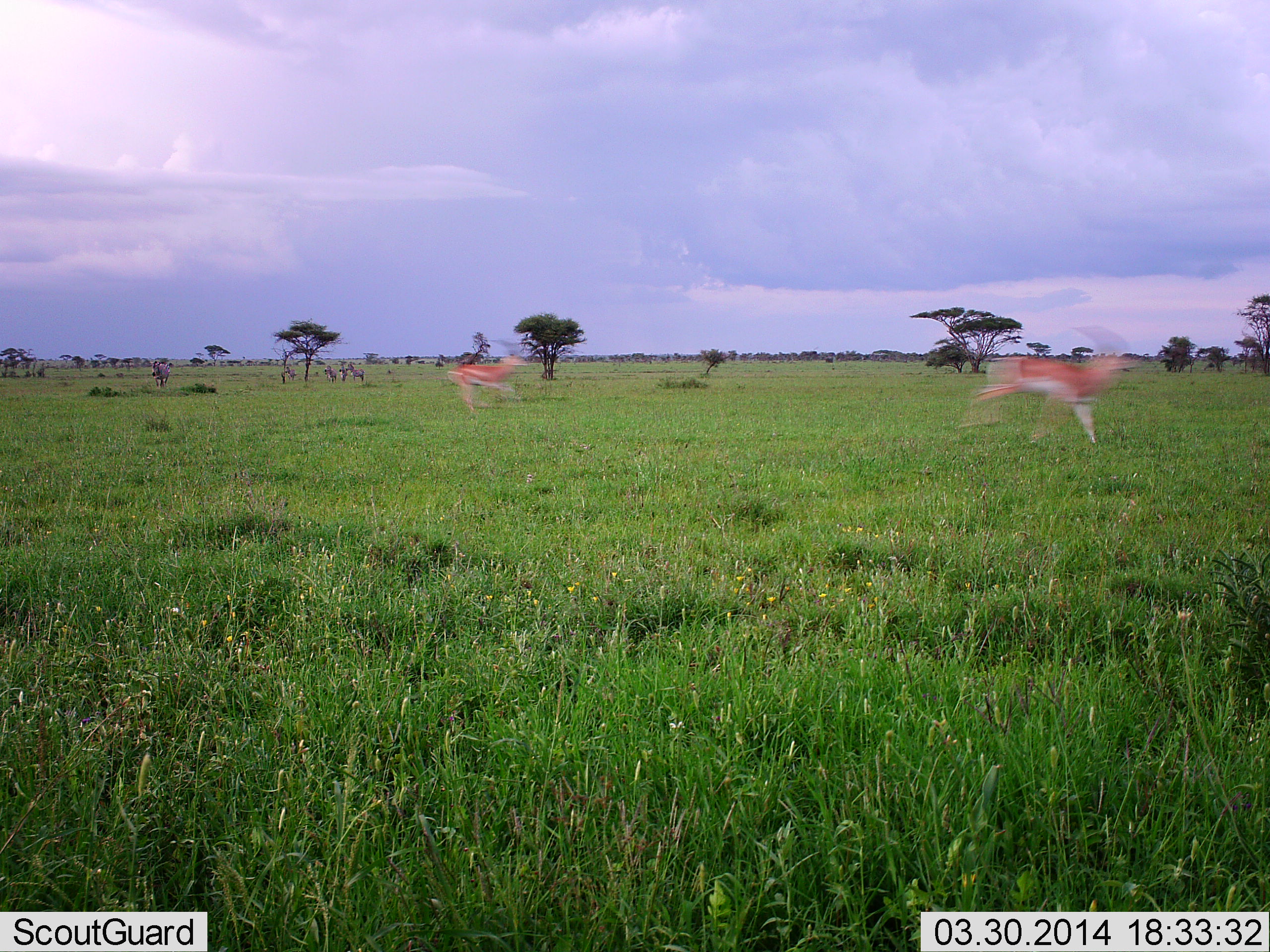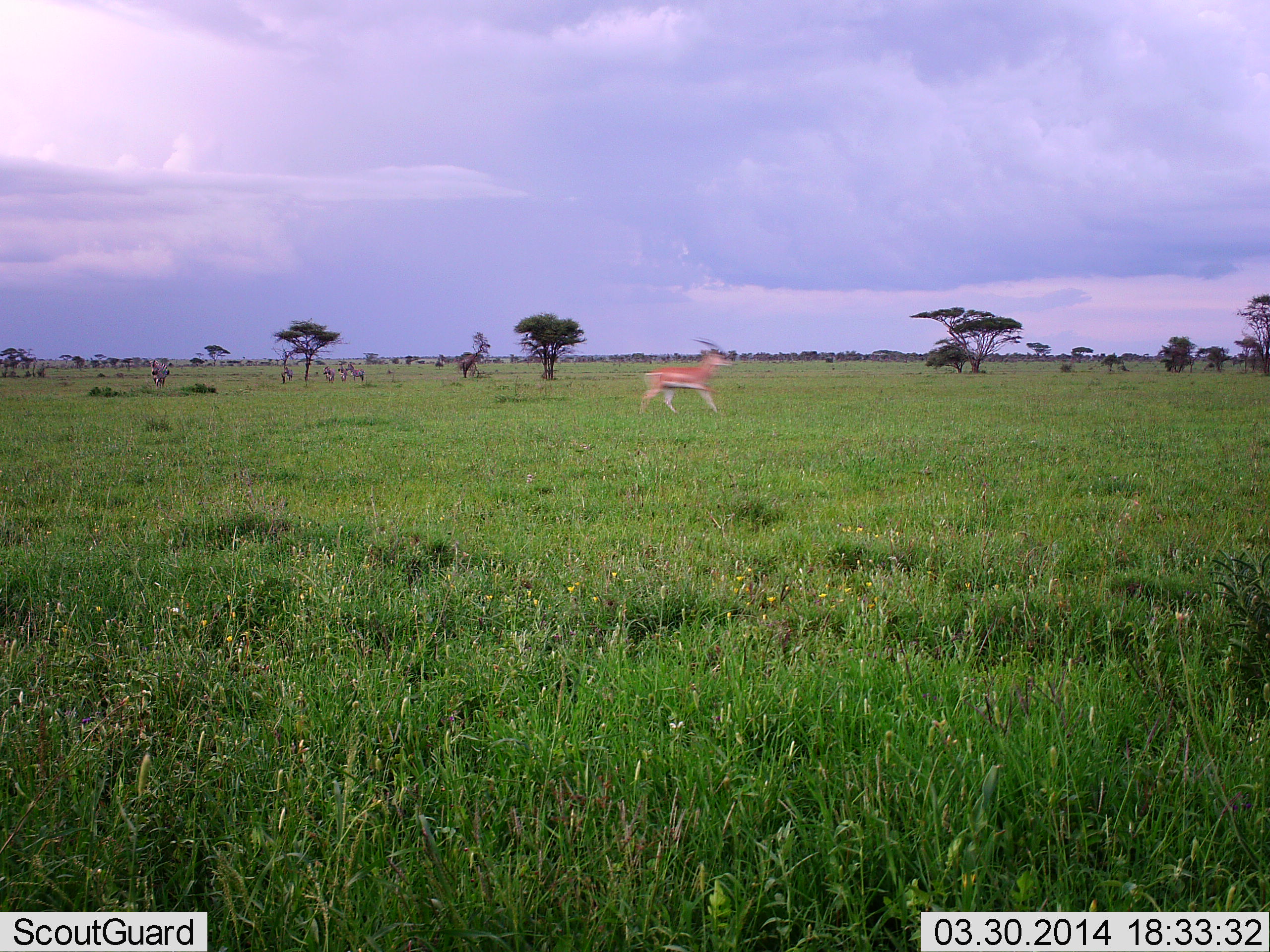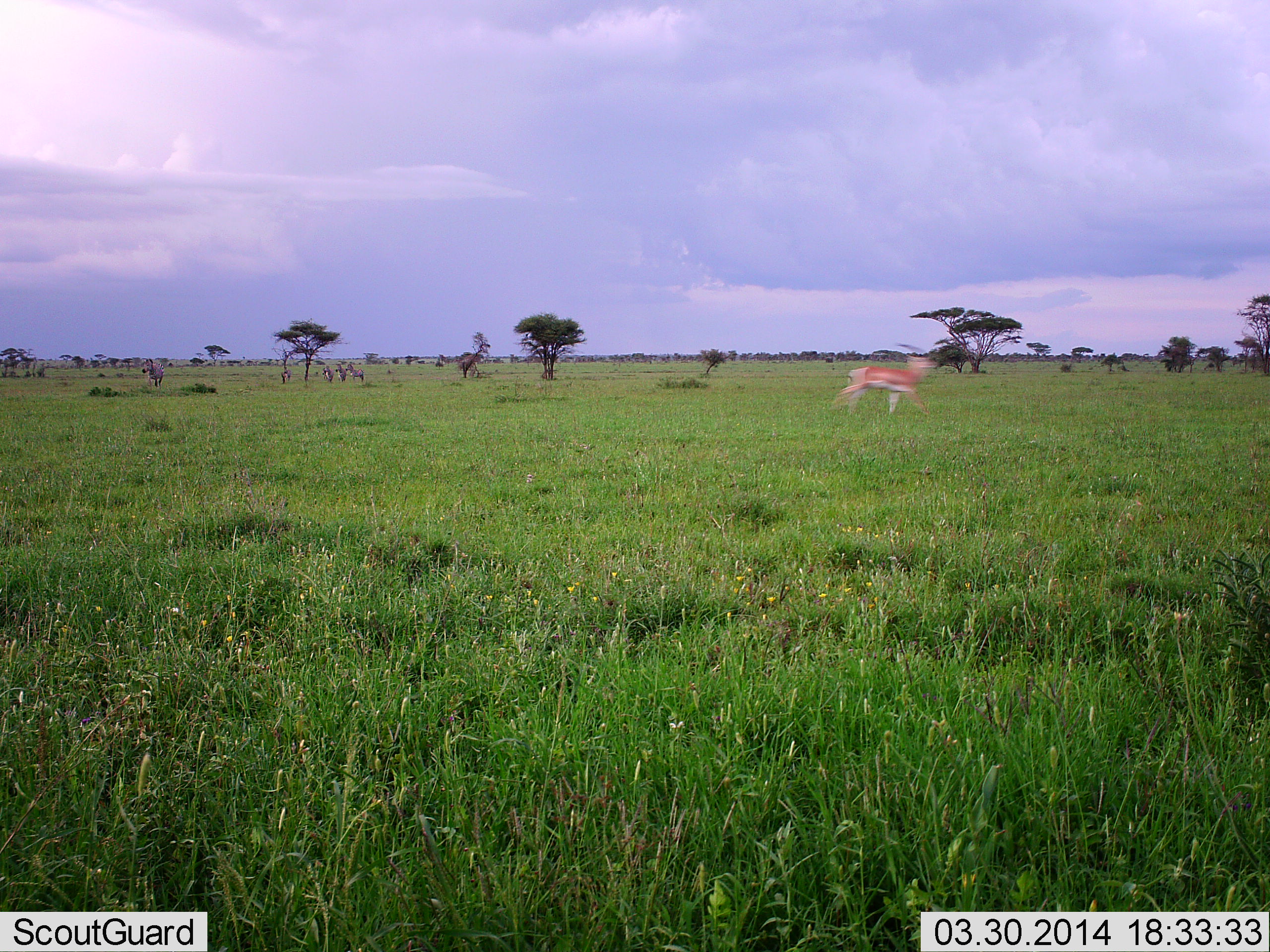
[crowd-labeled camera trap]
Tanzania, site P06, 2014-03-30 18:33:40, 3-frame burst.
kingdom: Animalia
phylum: Chordata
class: Mammalia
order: Artiodactyla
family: Bovidae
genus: Eudorcas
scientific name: Eudorcas thomsonii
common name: thomson's gazelle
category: gazellethomsons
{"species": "gazellethomsons (thomson's gazelle) (Eudorcas thomsonii)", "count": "2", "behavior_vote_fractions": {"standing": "0%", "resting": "0%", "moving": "100%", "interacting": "0%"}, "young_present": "0%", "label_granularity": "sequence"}